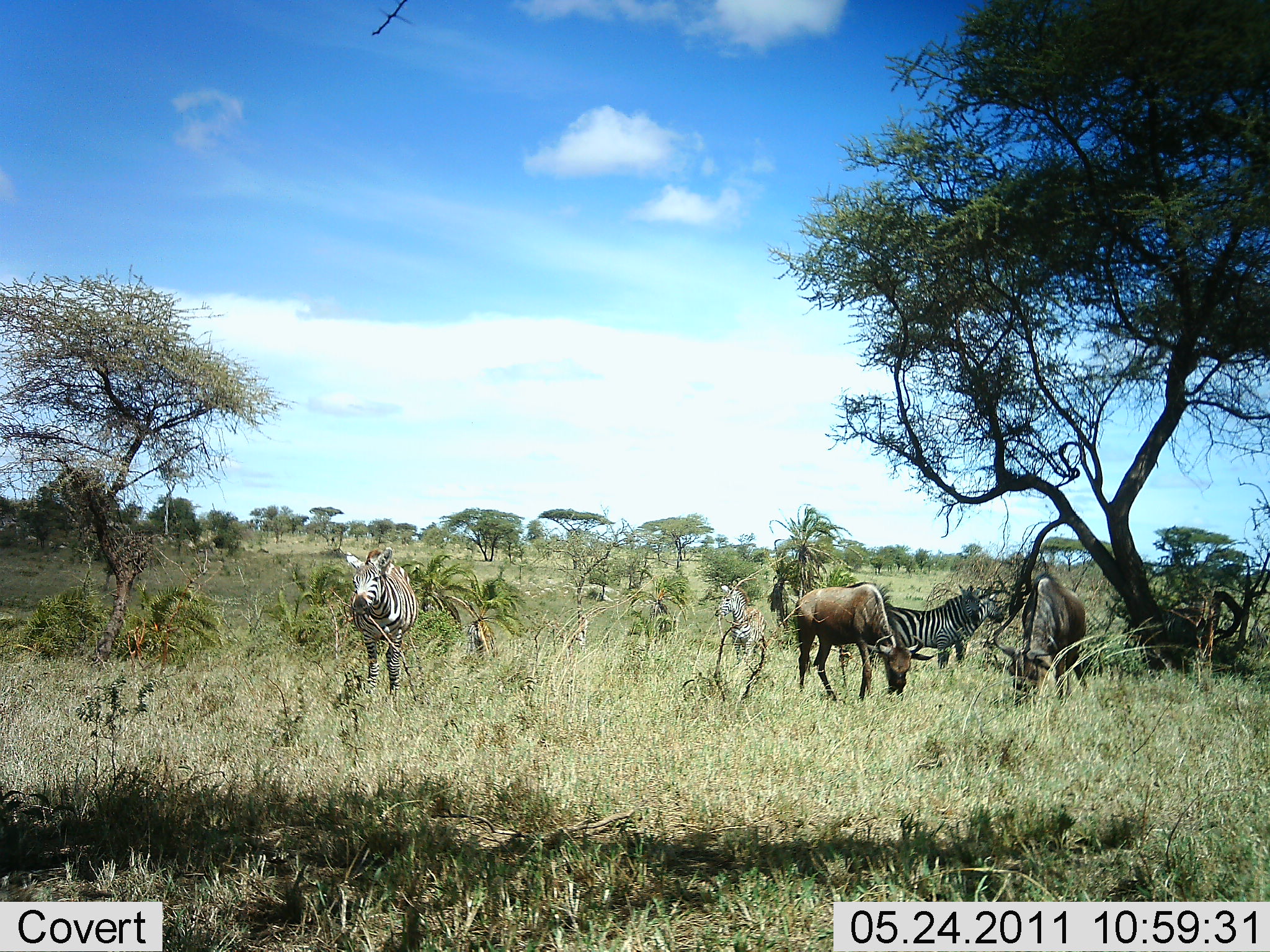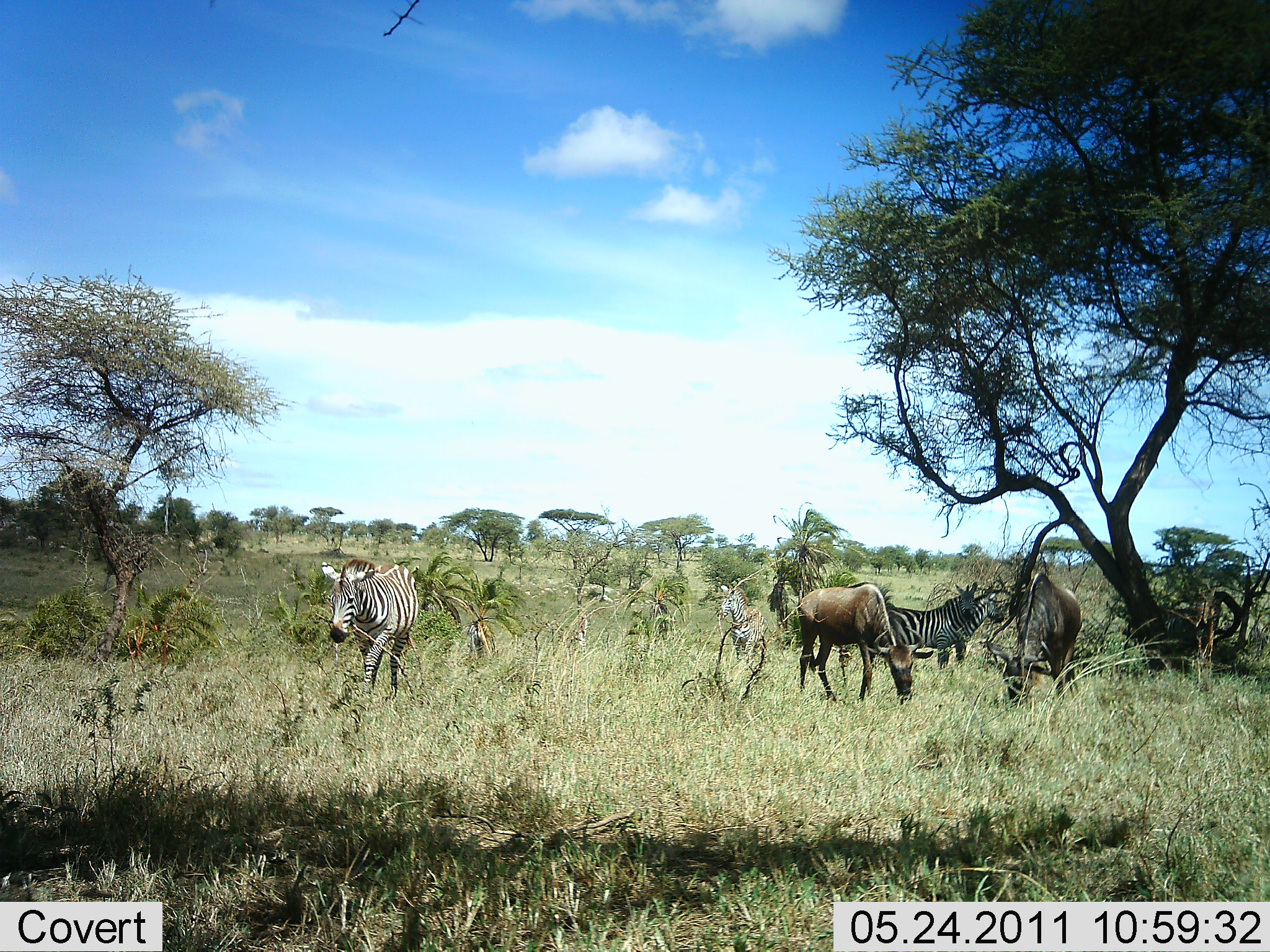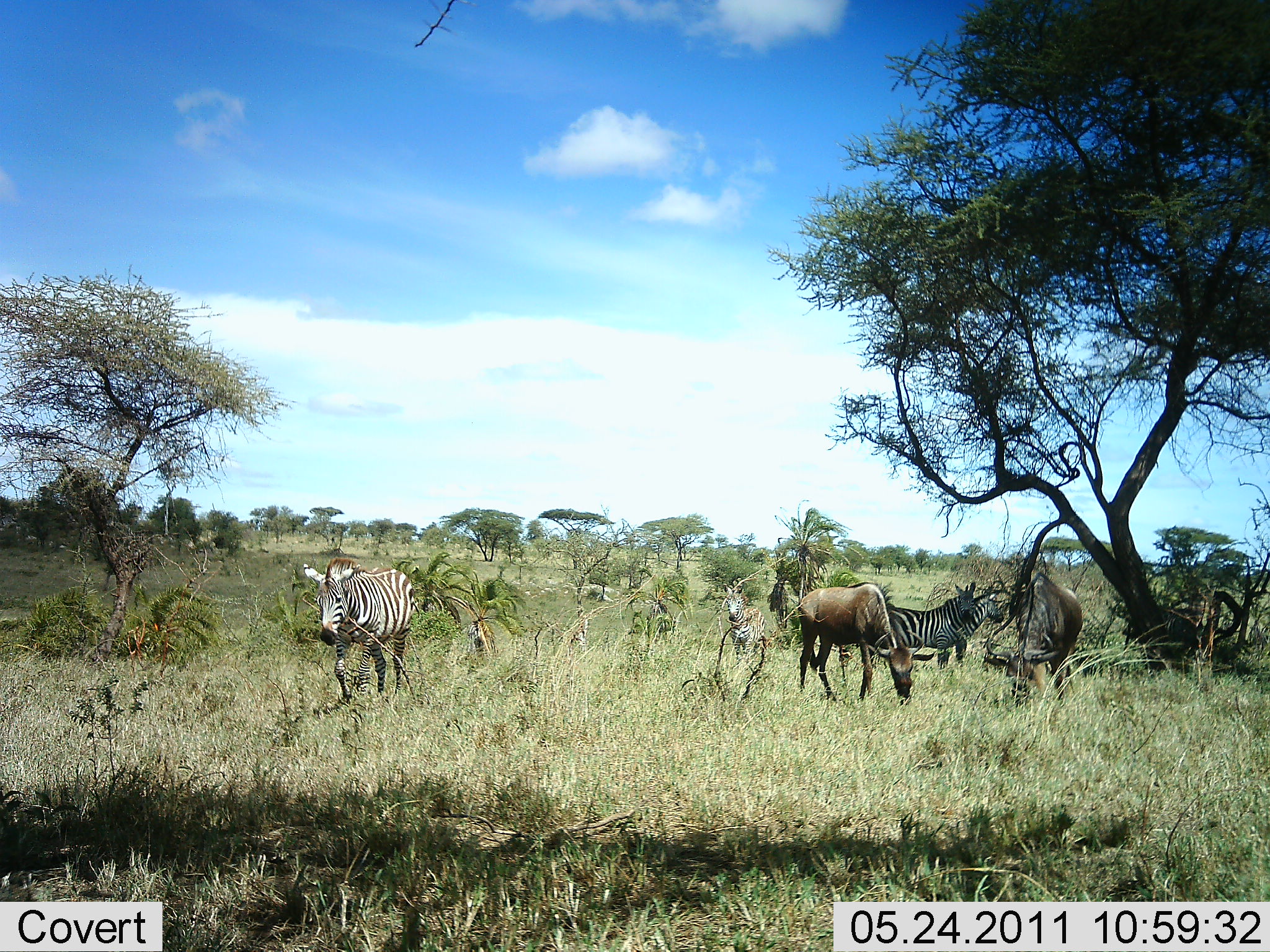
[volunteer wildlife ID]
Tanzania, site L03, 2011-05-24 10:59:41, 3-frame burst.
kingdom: Animalia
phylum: Chordata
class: Mammalia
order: Artiodactyla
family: Bovidae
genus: Connochaetes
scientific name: Connochaetes taurinus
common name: blue wildebeest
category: wildebeest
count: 2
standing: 25%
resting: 0%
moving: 0%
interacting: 0%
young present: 0%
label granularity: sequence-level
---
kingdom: Animalia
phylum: Chordata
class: Mammalia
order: Perissodactyla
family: Equidae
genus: Equus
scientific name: Equus quagga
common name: plains zebra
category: zebra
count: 3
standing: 77%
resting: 0%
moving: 69%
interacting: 0%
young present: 8%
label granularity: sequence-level